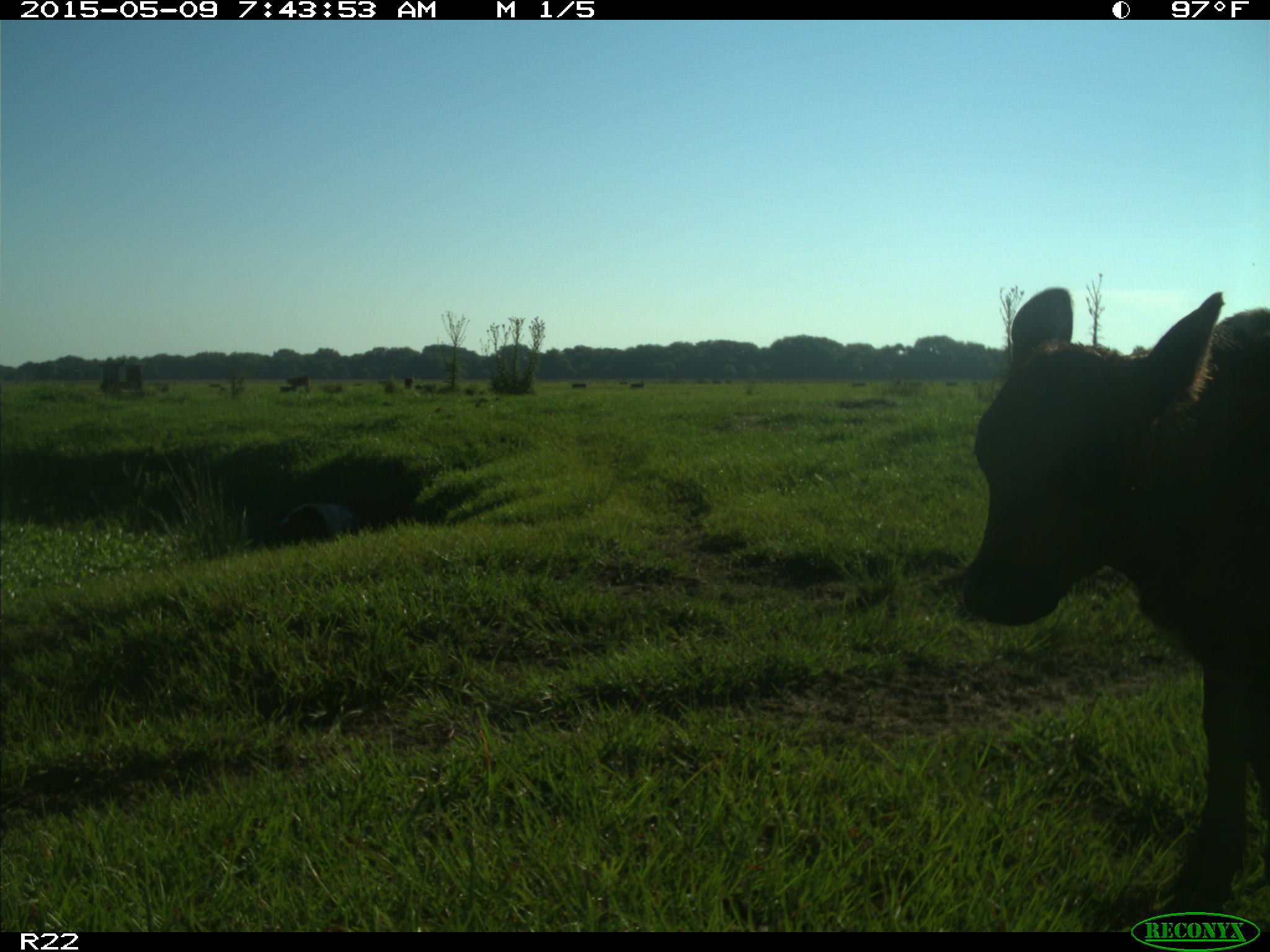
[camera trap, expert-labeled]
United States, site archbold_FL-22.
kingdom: Animalia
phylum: Chordata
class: Mammalia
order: Artiodactyla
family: Bovidae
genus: Bos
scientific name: Bos taurus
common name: domestic cow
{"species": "Bos taurus (domestic cow)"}